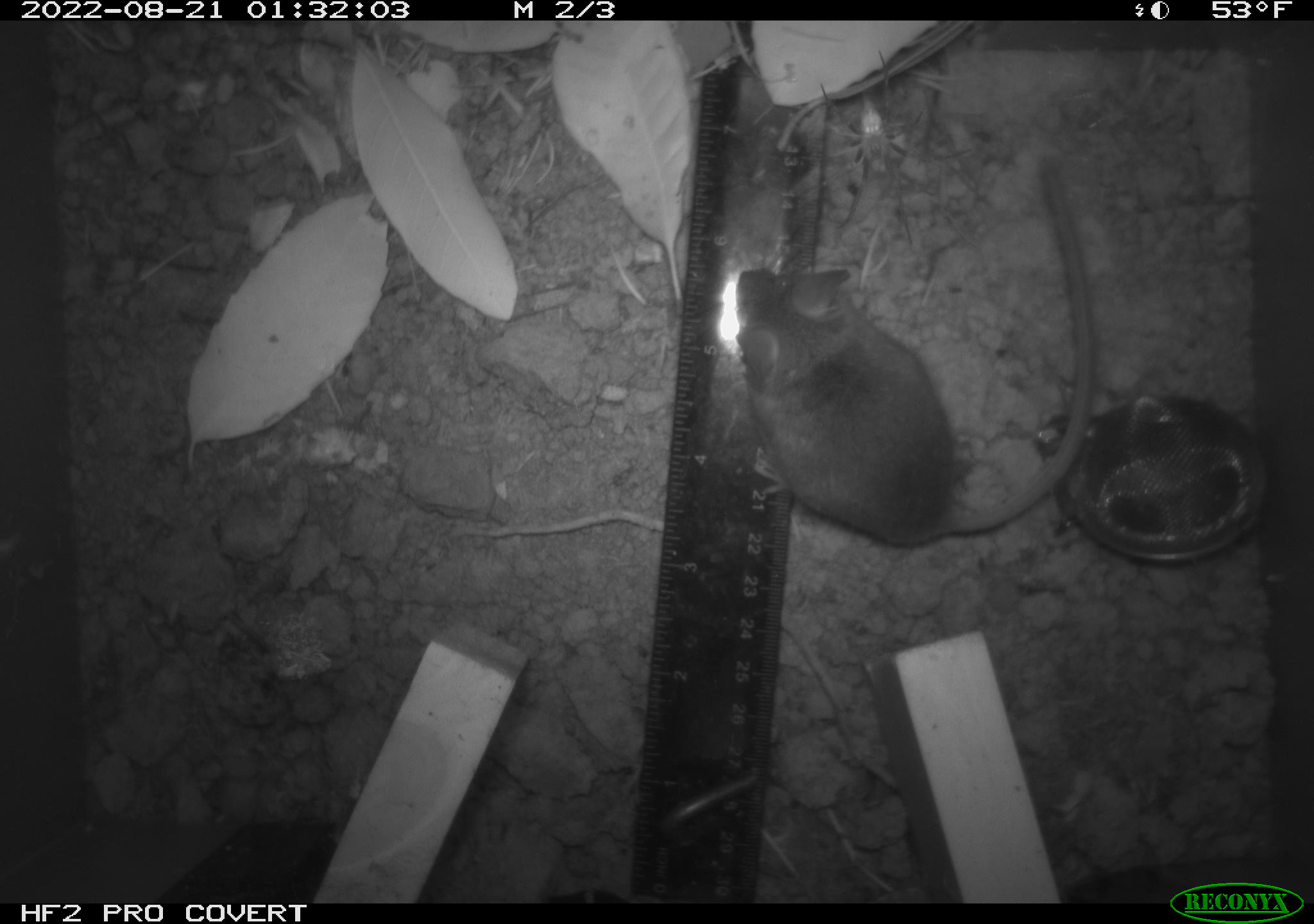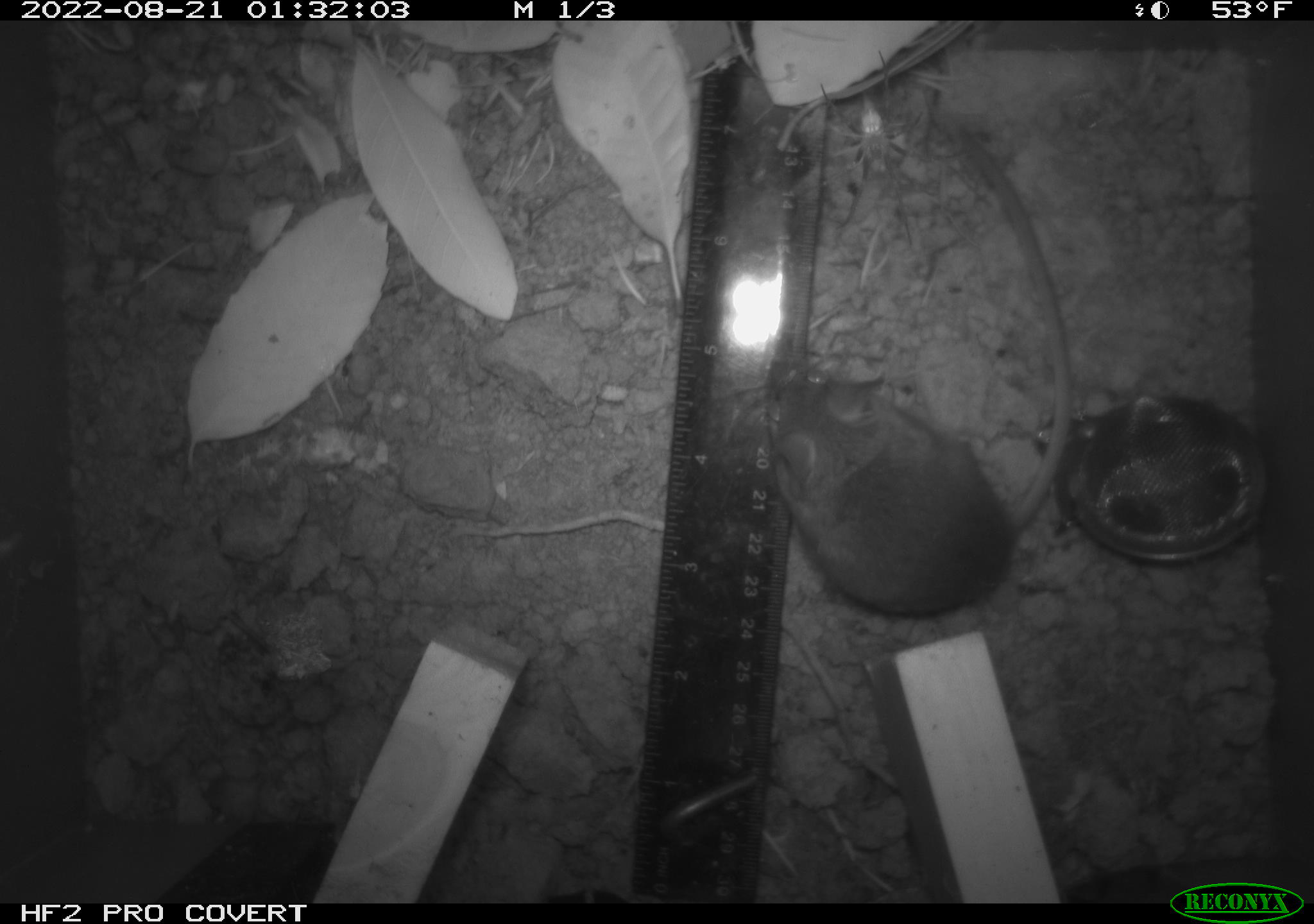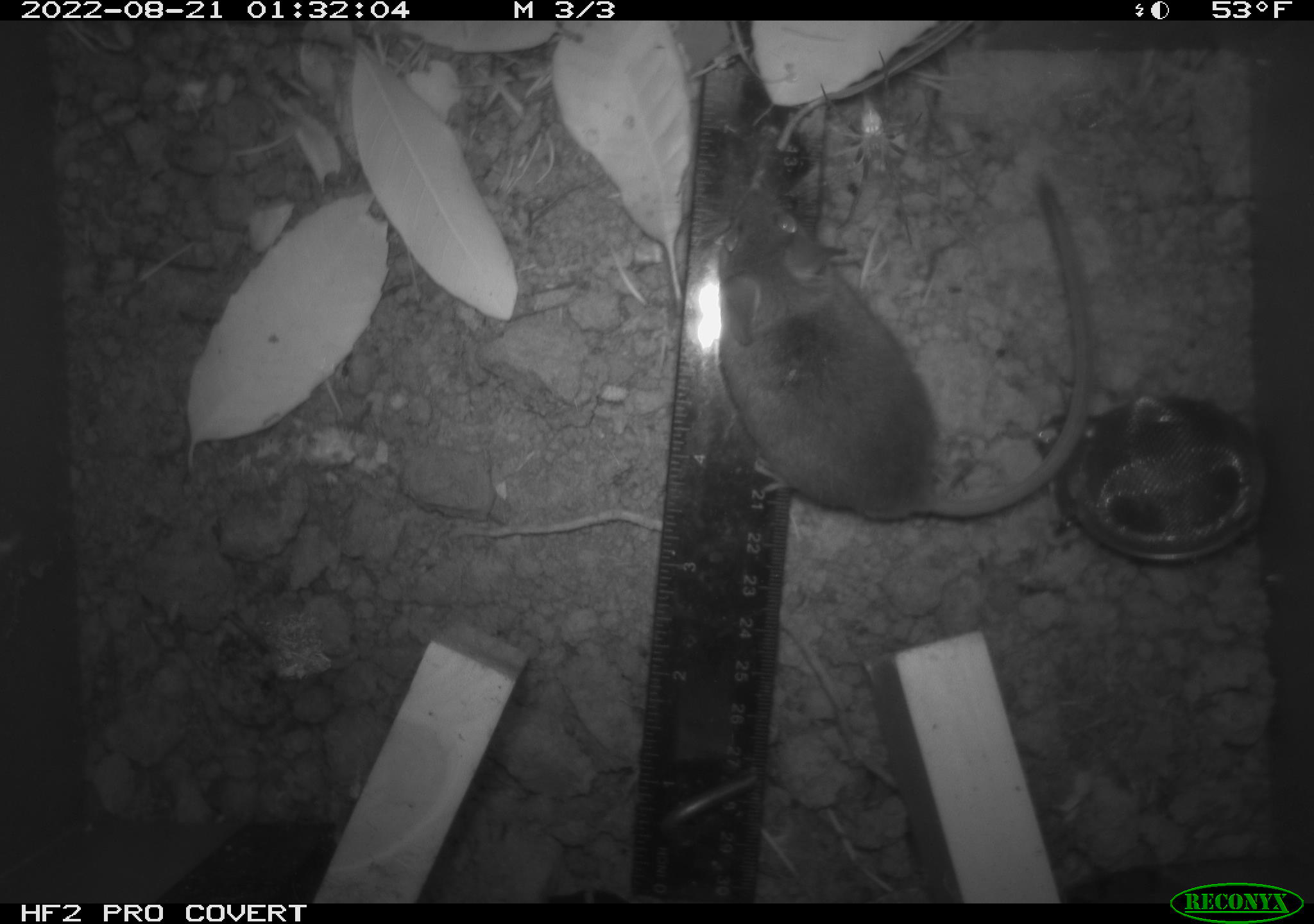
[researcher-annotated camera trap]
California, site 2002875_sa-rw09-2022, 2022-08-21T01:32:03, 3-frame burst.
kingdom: Animalia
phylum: Chordata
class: Mammalia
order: Rodentia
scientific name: Rodentia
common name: rodent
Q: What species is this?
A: Rodent (Rodentia).